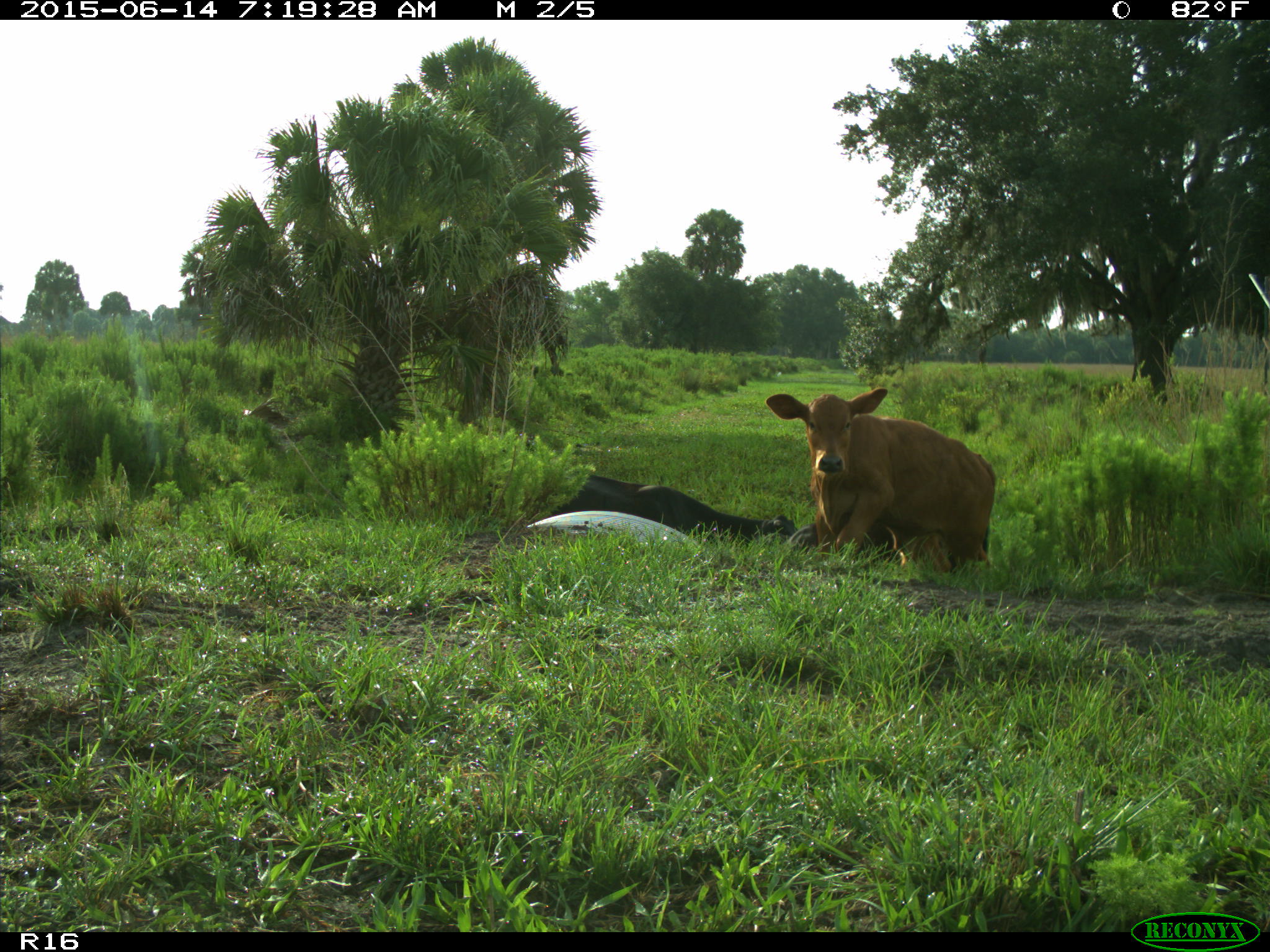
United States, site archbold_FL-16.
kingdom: Animalia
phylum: Chordata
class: Mammalia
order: Artiodactyla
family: Bovidae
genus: Bos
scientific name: Bos taurus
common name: domestic cow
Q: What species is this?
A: Bos taurus (domestic cow).